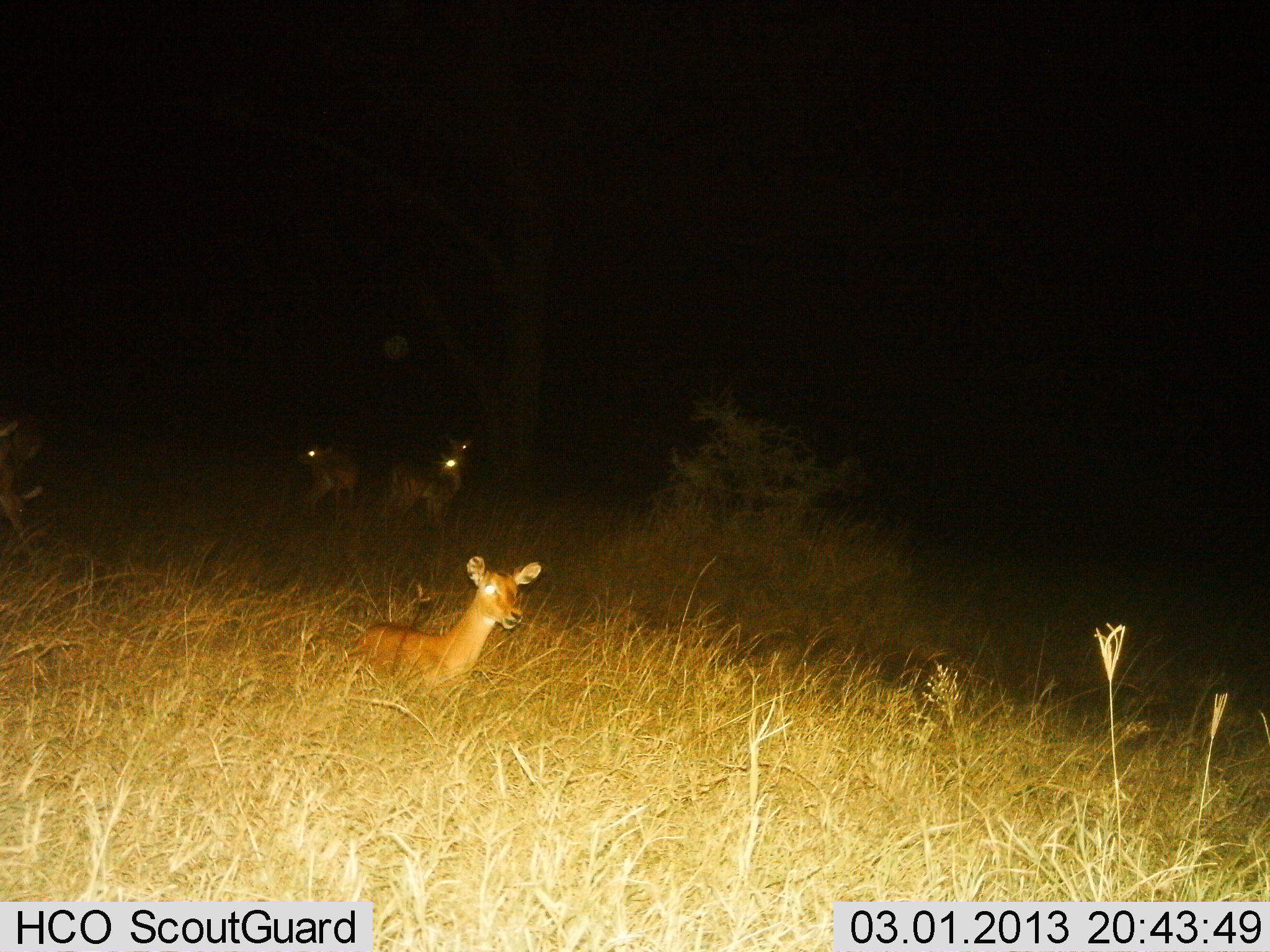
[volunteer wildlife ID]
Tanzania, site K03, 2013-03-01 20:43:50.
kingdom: Animalia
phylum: Chordata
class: Mammalia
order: Artiodactyla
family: Bovidae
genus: Redunca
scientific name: Redunca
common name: reedbuck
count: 3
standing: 67%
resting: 41%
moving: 19%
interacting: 0%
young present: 4%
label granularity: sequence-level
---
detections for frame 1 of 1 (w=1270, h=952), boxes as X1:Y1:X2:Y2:
animal: 341:557:541:714